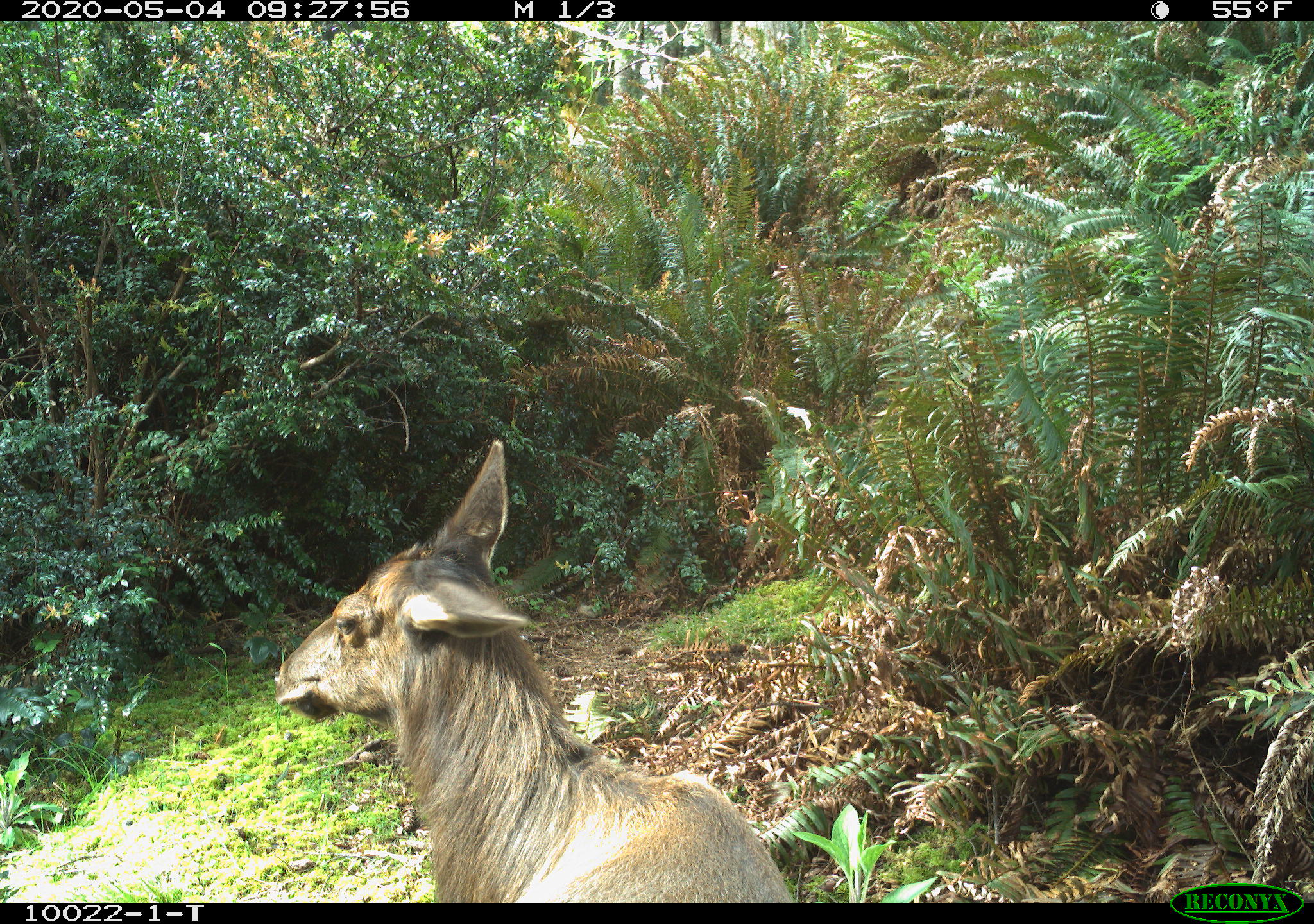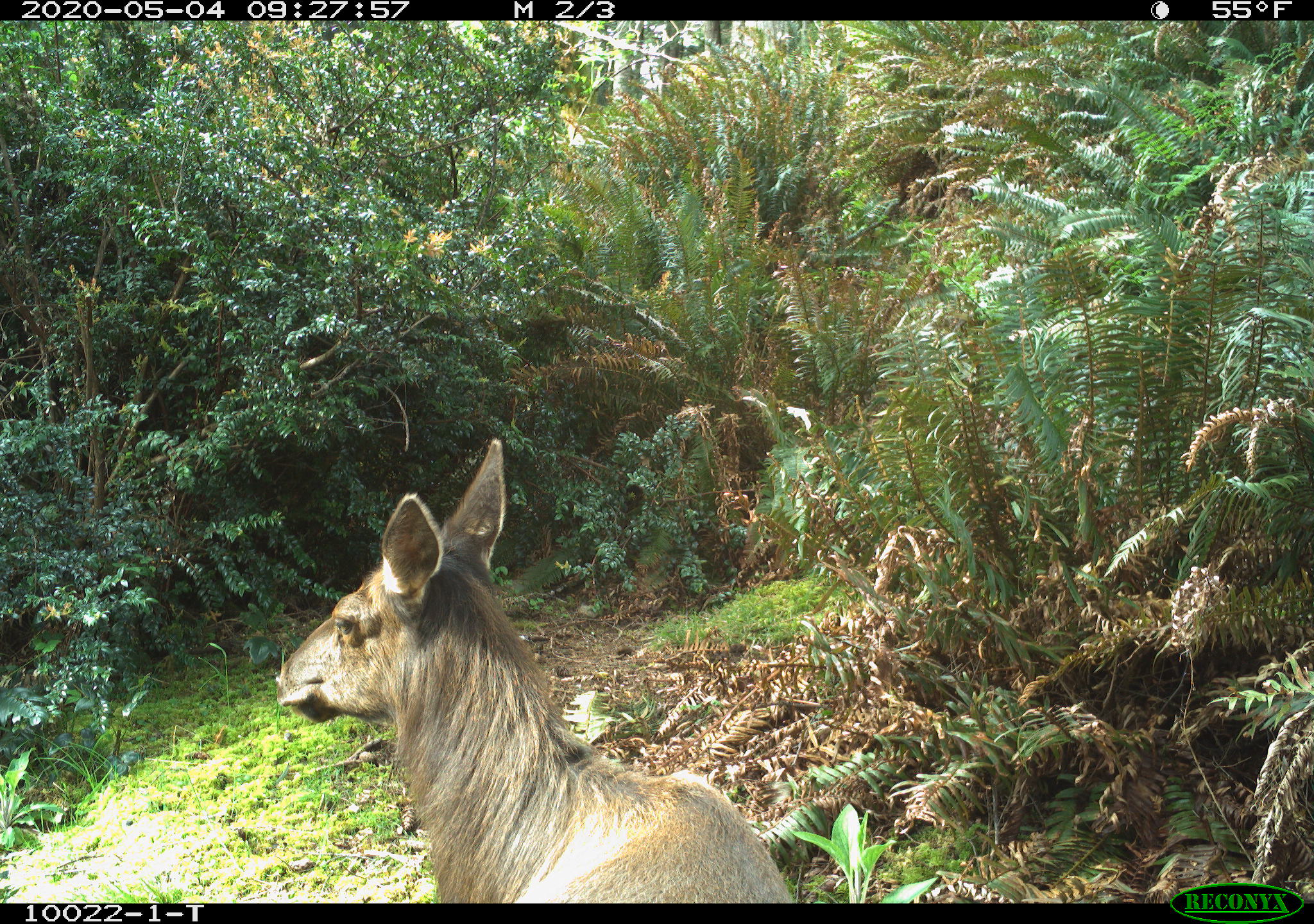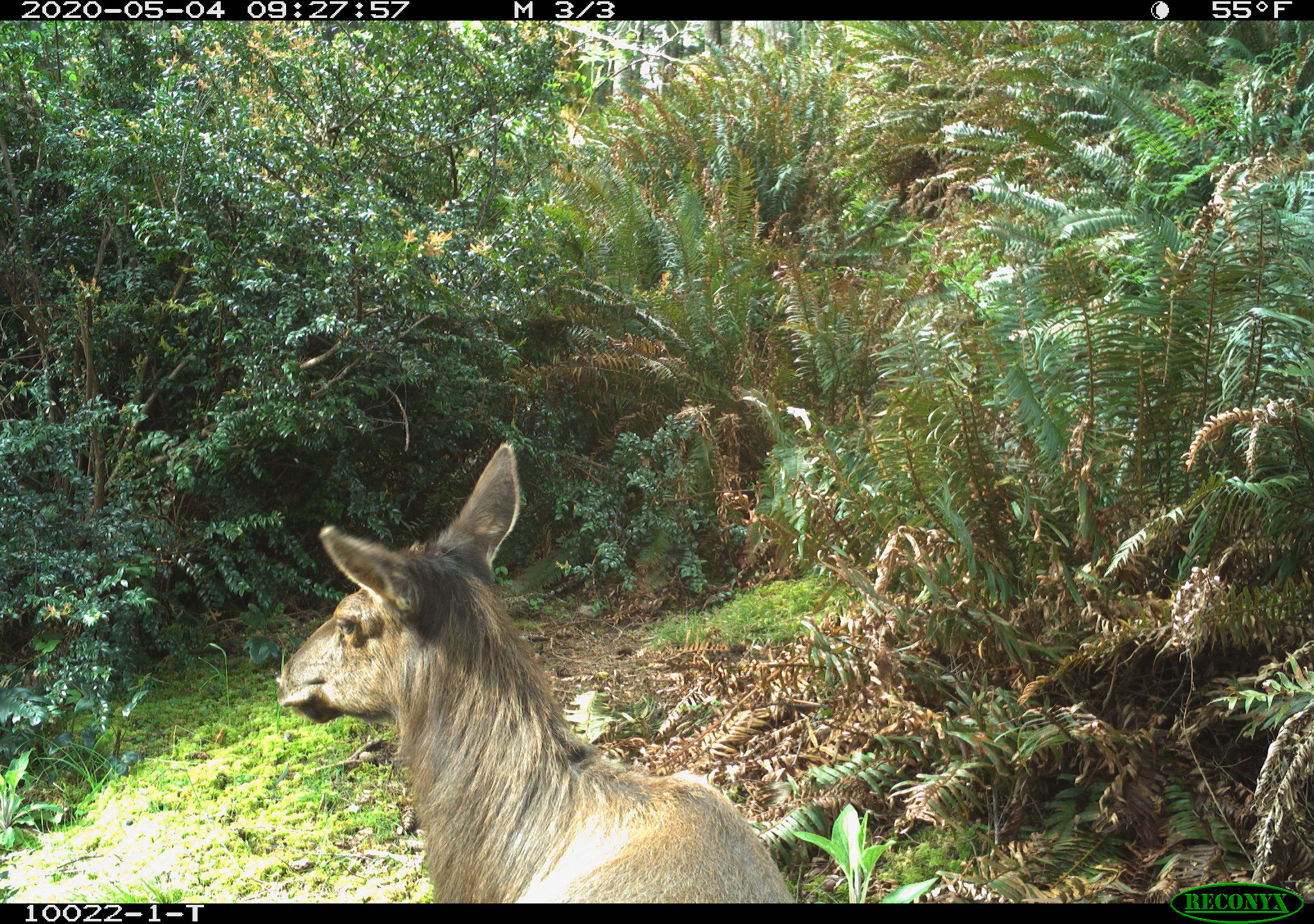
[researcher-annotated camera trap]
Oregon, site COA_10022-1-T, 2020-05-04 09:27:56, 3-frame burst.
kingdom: Animalia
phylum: Chordata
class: Mammalia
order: Artiodactyla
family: Cervidae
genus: Cervus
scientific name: Cervus canadensis roosevelti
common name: roosevelt elk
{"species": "roosevelt elk (Cervus canadensis roosevelti)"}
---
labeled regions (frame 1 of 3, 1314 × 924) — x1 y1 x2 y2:
roosevelt elk: 270 431 796 899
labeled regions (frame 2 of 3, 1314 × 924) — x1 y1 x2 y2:
roosevelt elk: 264 431 794 899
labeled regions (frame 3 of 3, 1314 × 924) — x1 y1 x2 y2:
roosevelt elk: 270 437 794 895